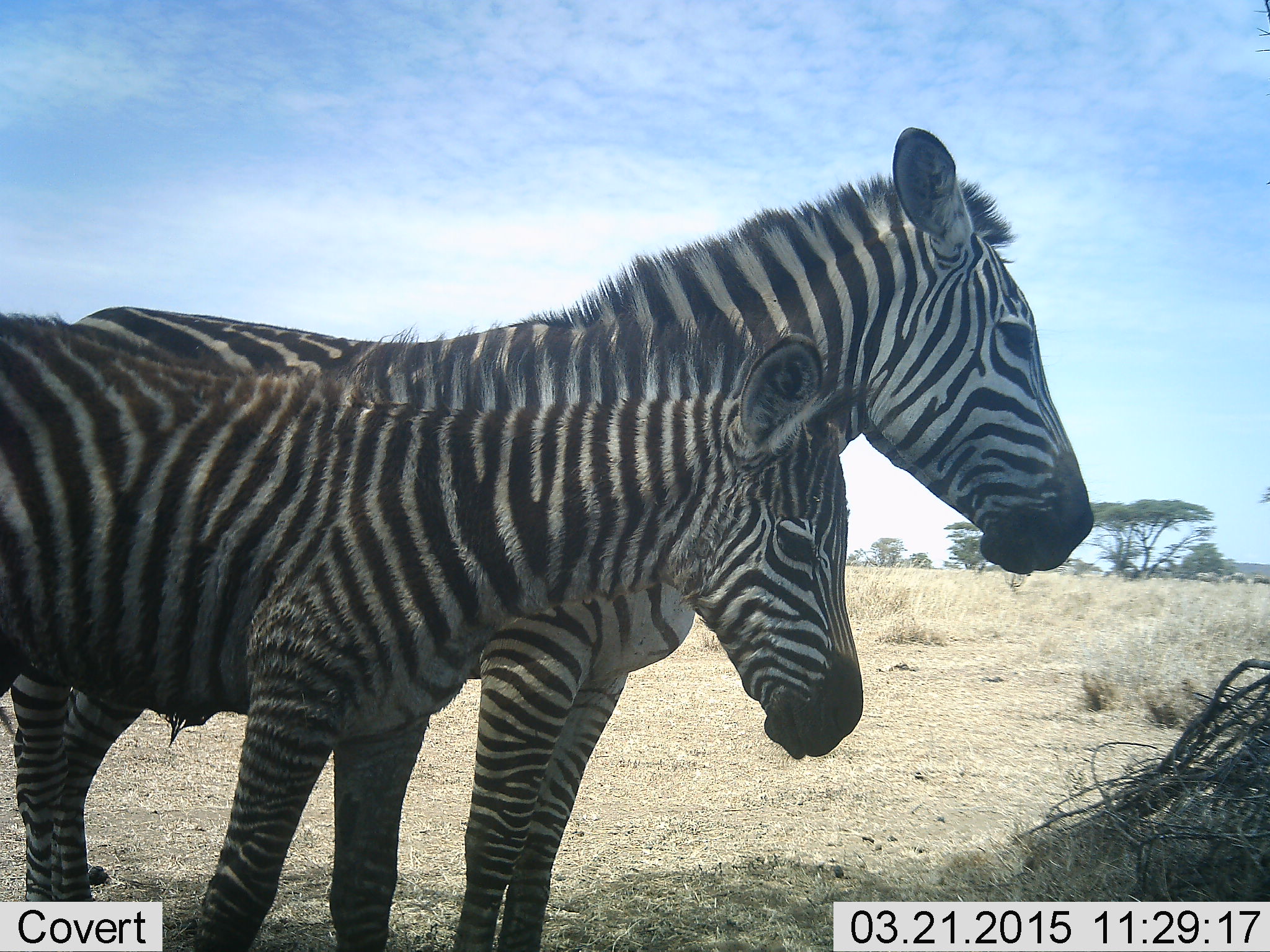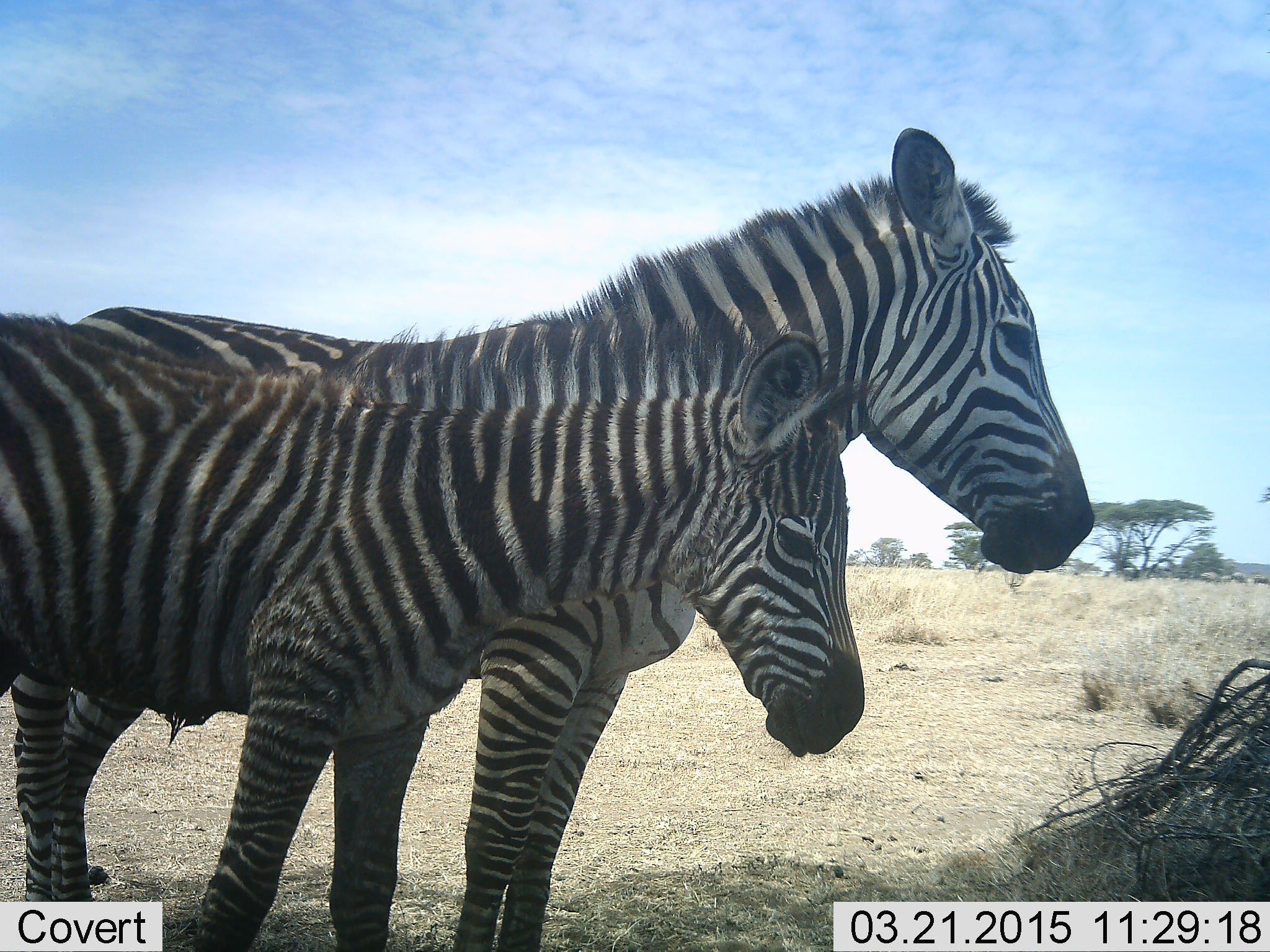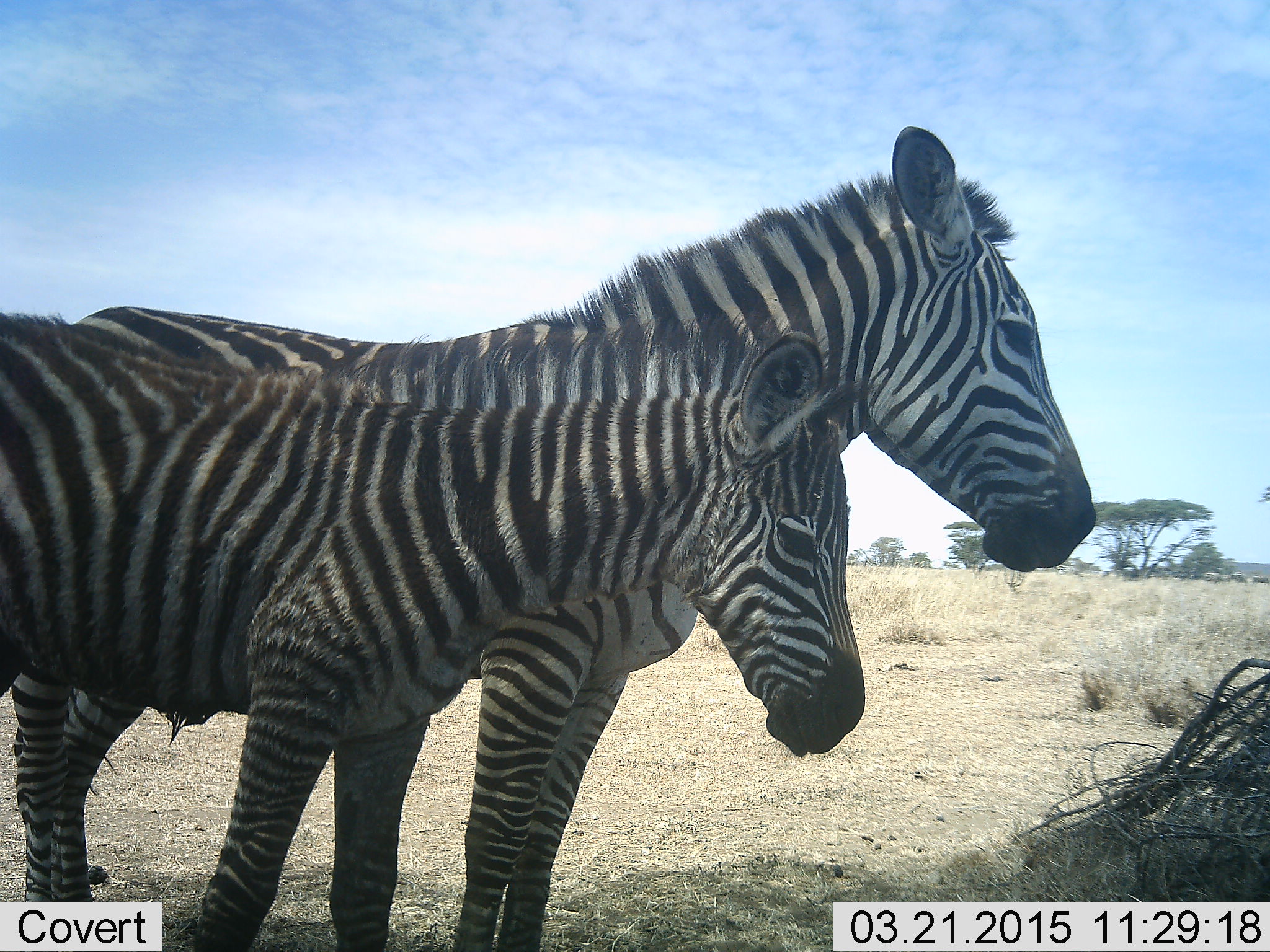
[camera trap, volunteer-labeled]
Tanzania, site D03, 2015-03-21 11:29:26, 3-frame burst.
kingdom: Animalia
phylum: Chordata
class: Mammalia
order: Perissodactyla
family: Equidae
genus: Equus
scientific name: Equus quagga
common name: plains zebra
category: zebra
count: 2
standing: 100%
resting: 0%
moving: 0%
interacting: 0%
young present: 100%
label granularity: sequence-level